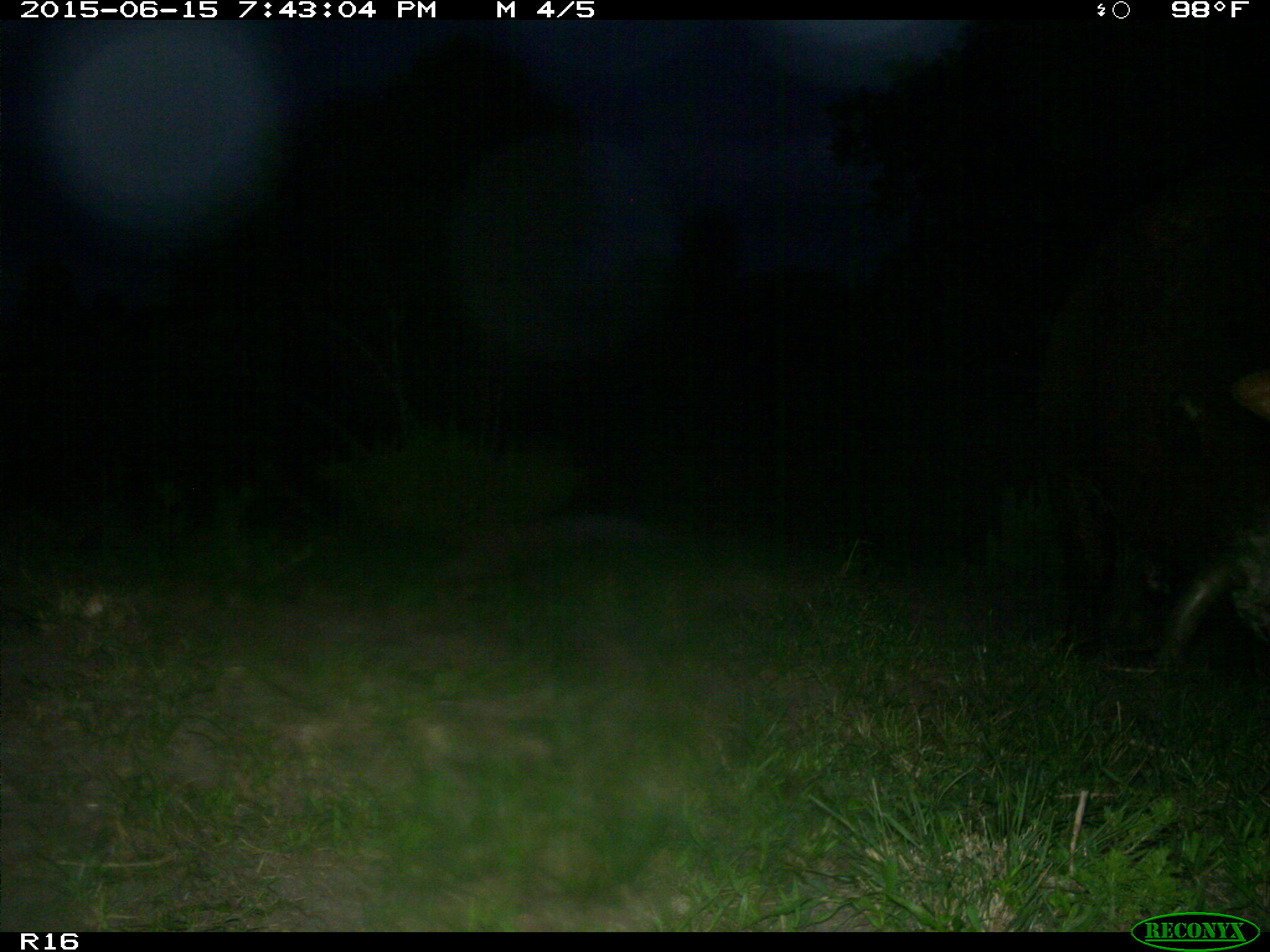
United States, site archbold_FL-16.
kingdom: Animalia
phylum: Chordata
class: Mammalia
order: Artiodactyla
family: Bovidae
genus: Bos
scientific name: Bos taurus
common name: domestic cow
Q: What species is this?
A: Bos taurus (domestic cow).